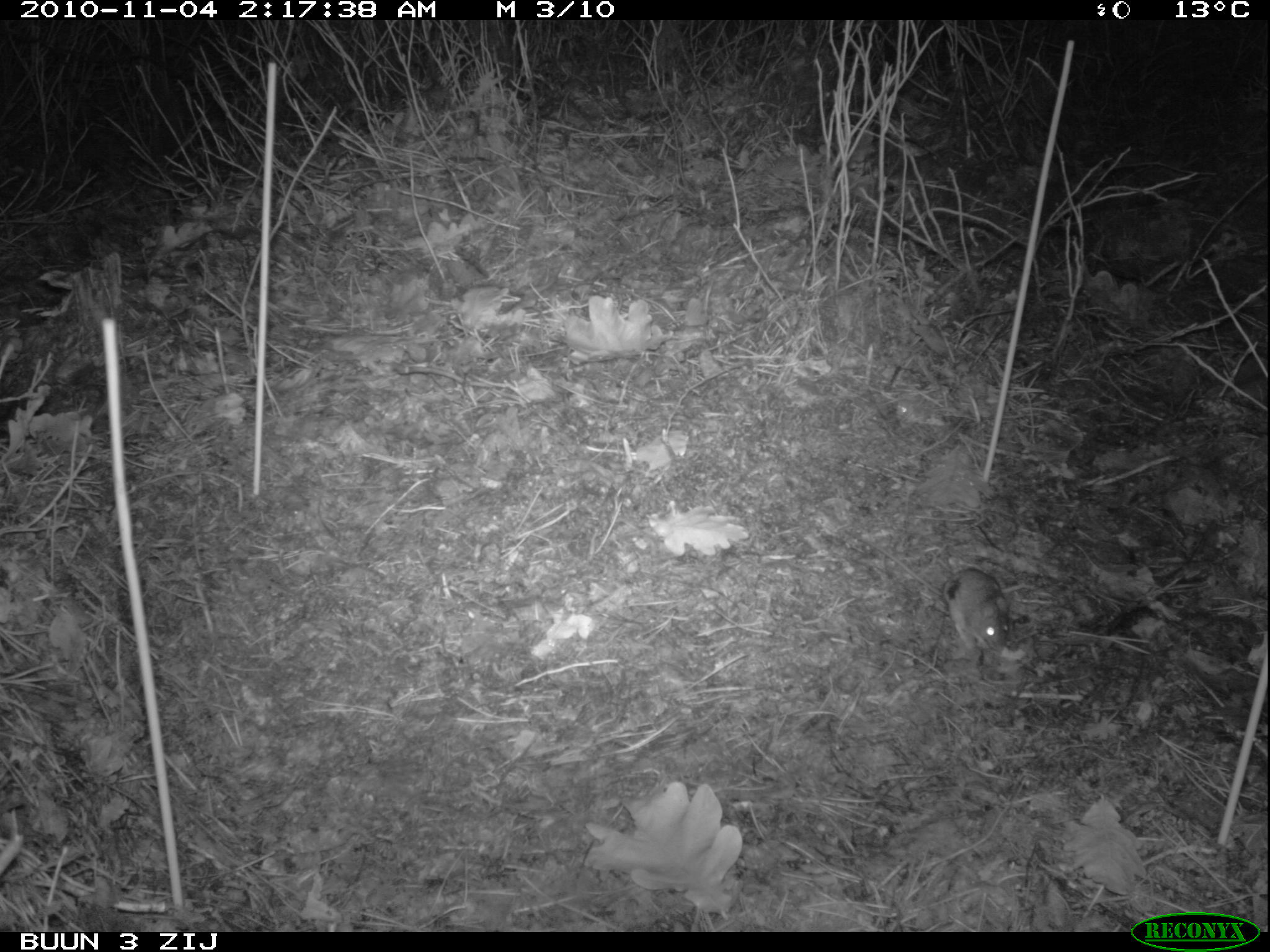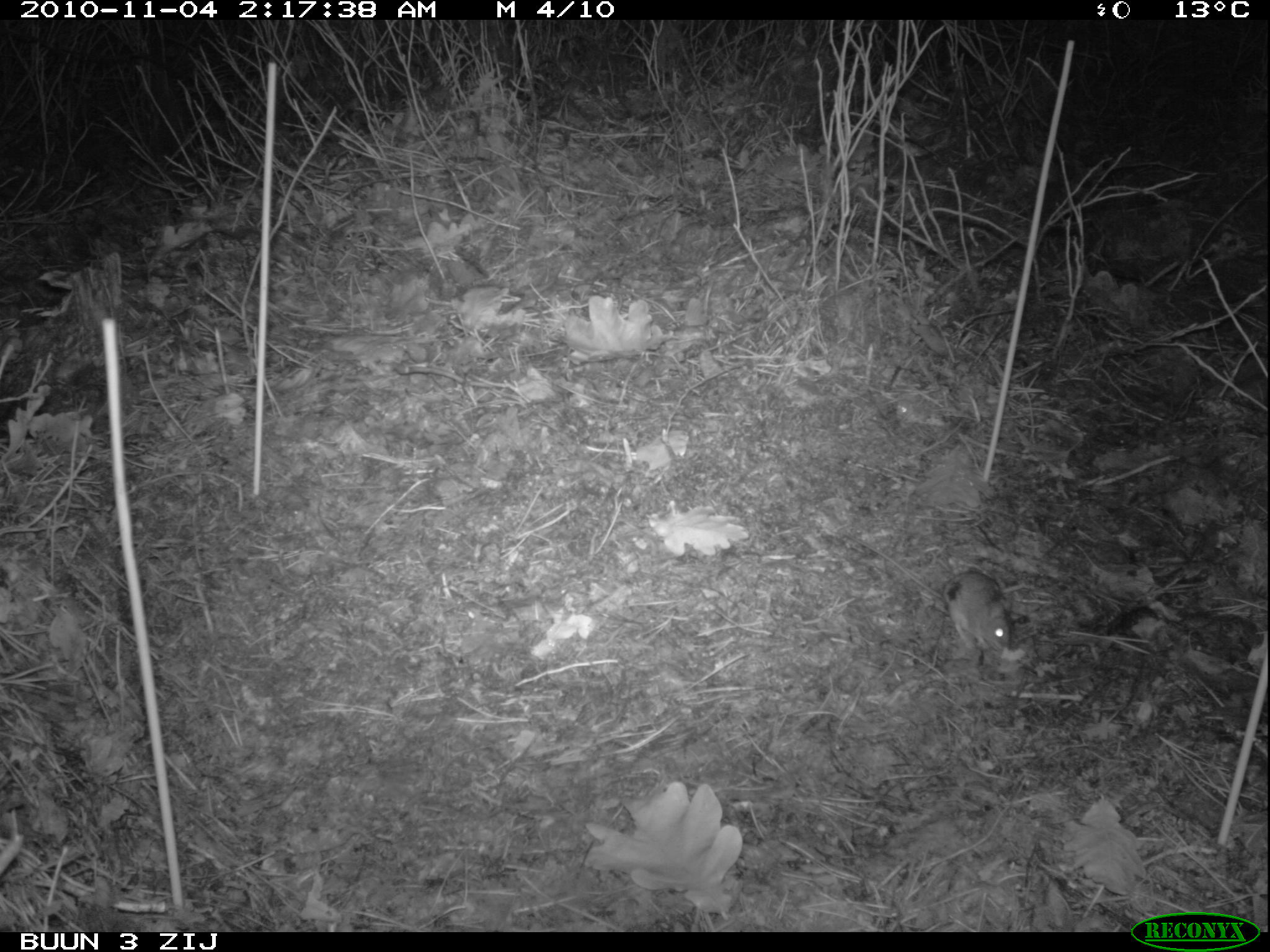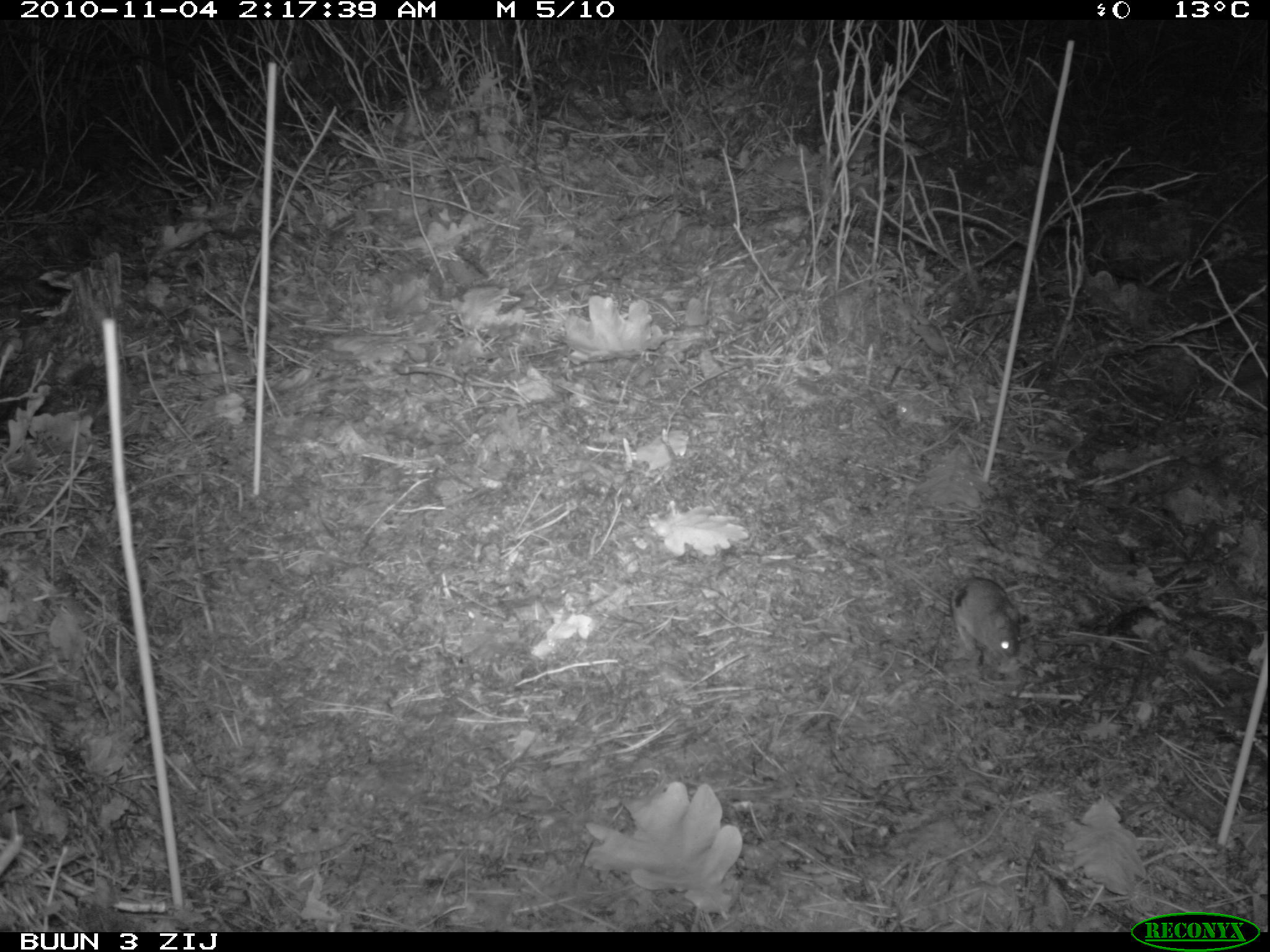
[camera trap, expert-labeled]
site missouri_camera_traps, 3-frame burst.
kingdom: Animalia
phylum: Chordata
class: Mammalia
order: Rodentia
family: Muridae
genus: Apodemus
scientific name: Apodemus sylvaticus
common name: wood mouse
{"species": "wood mouse (Apodemus sylvaticus)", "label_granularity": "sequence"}